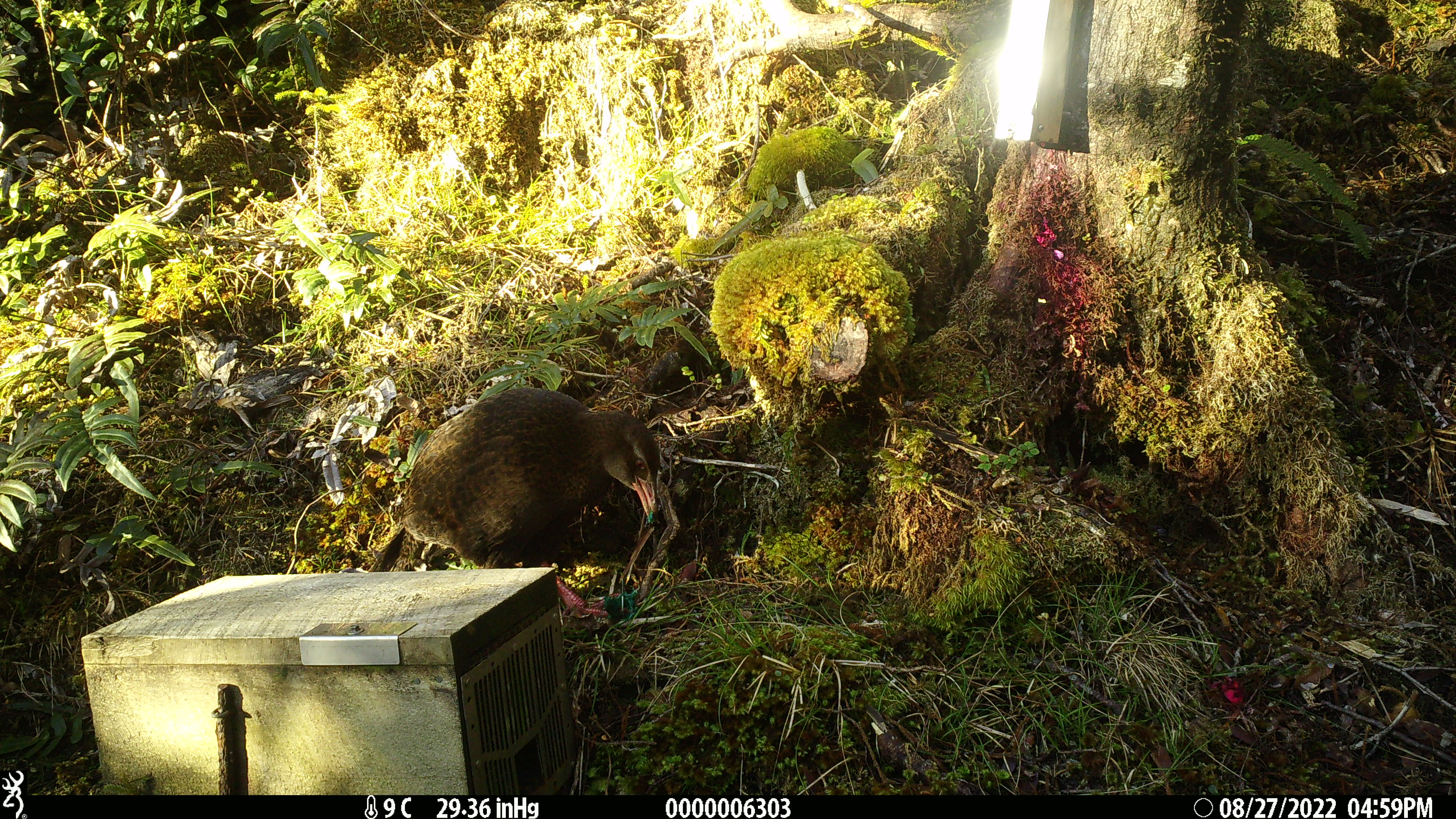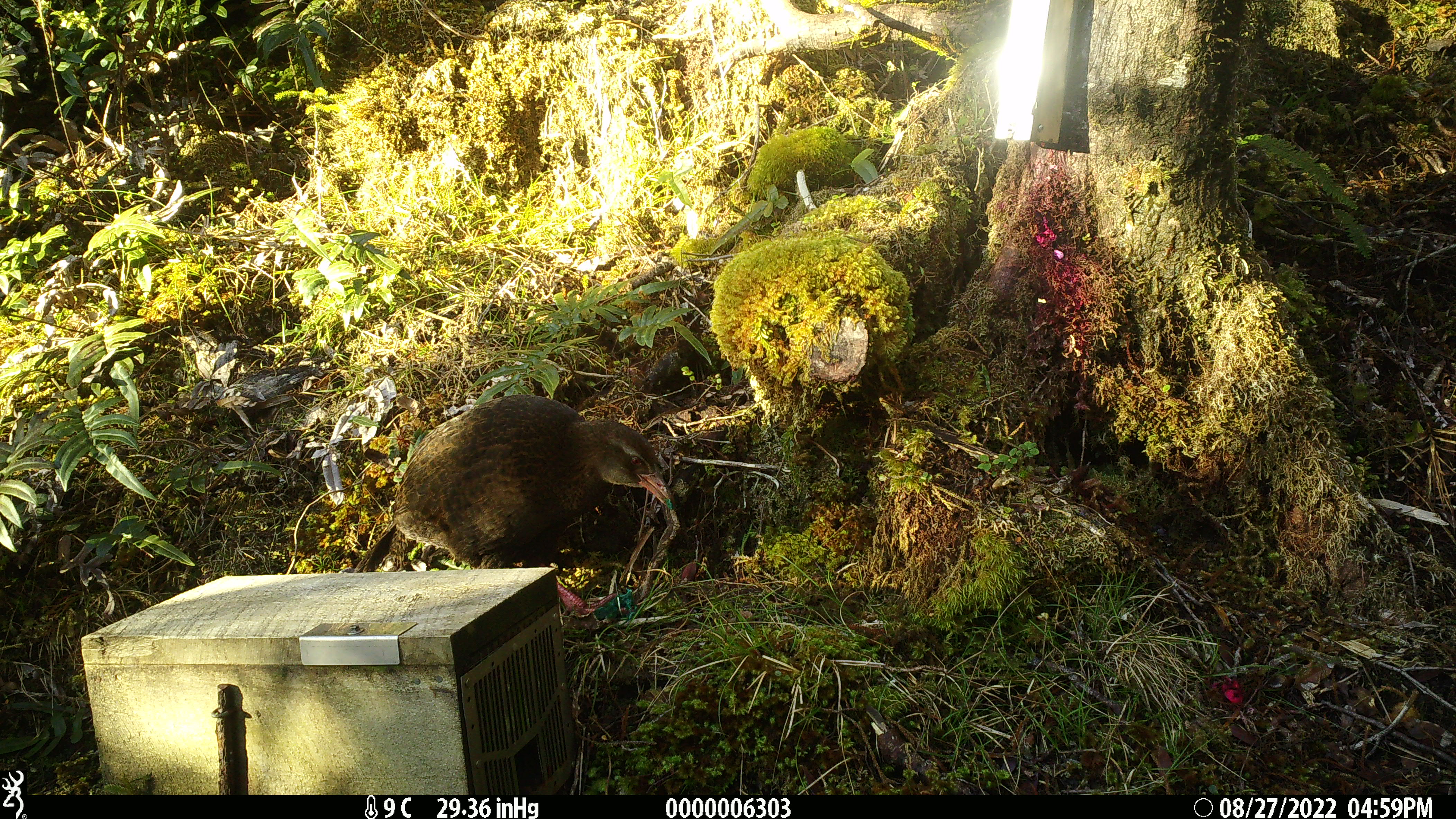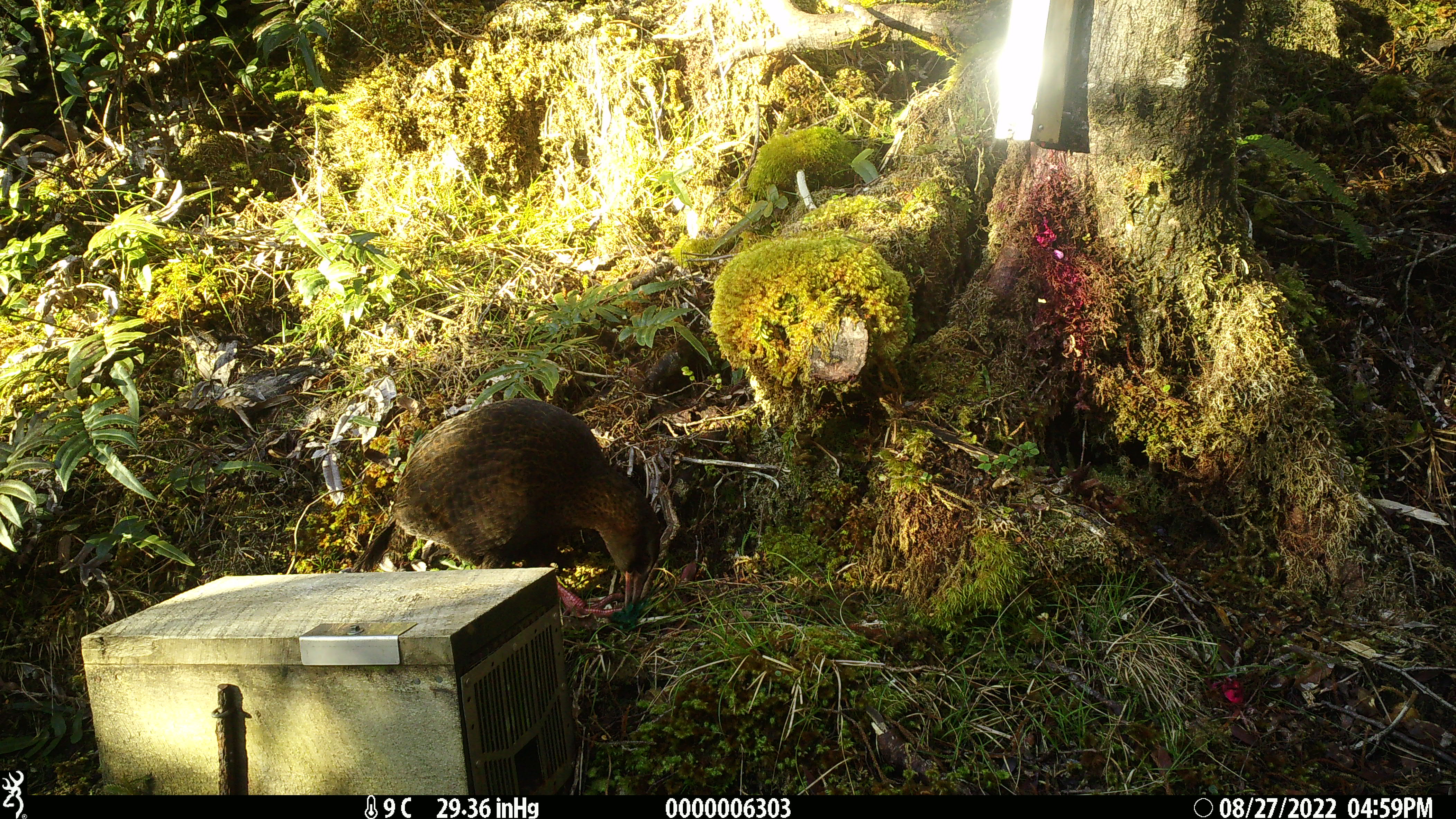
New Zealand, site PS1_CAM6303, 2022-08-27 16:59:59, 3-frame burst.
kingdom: Animalia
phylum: Chordata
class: Aves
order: Gruiformes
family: Rallidae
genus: Gallirallus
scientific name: Gallirallus australis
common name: weka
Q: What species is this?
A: Weka (Gallirallus australis).